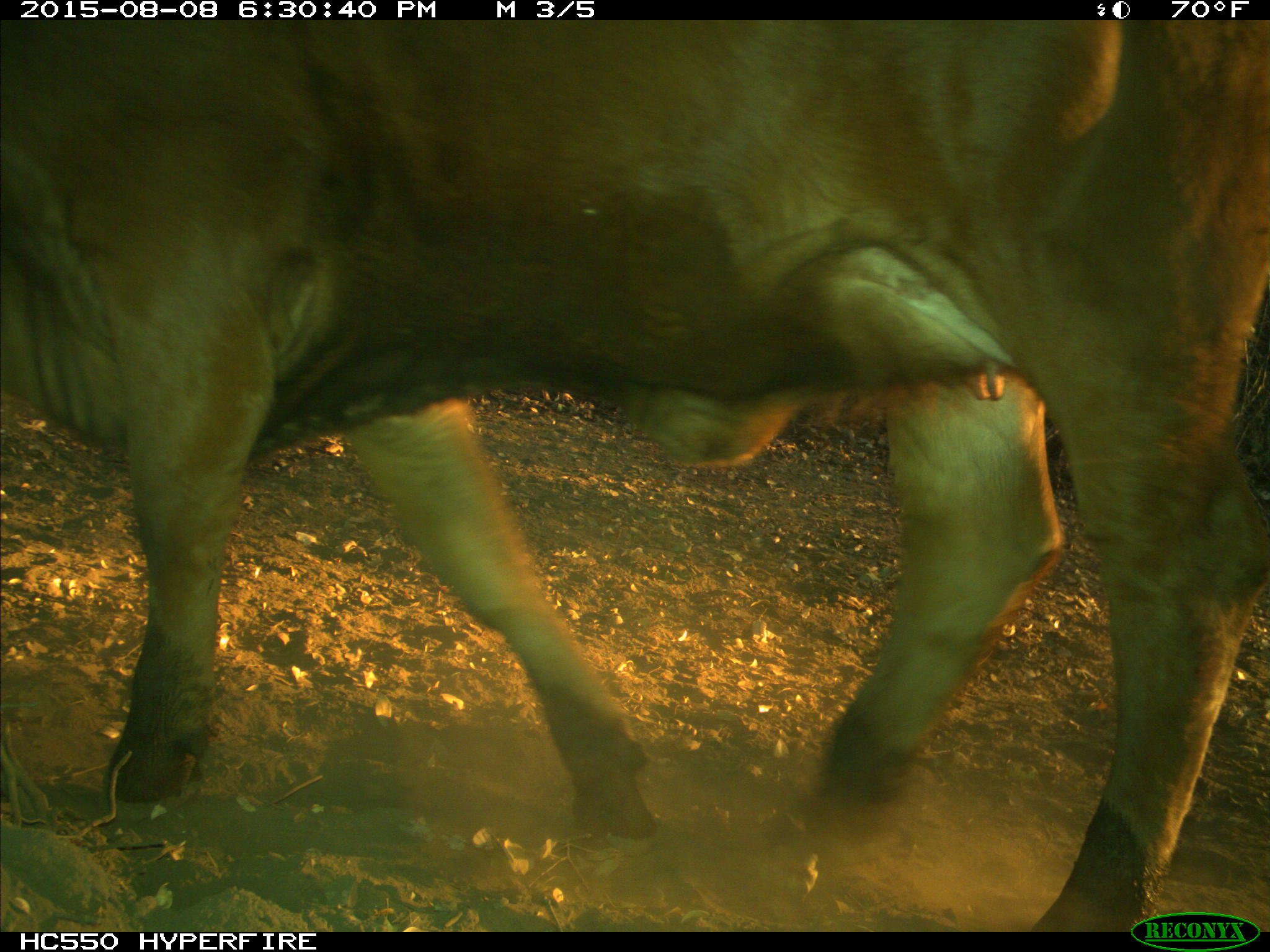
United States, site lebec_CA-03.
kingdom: Animalia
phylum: Chordata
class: Mammalia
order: Artiodactyla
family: Bovidae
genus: Bos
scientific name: Bos taurus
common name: domestic cow